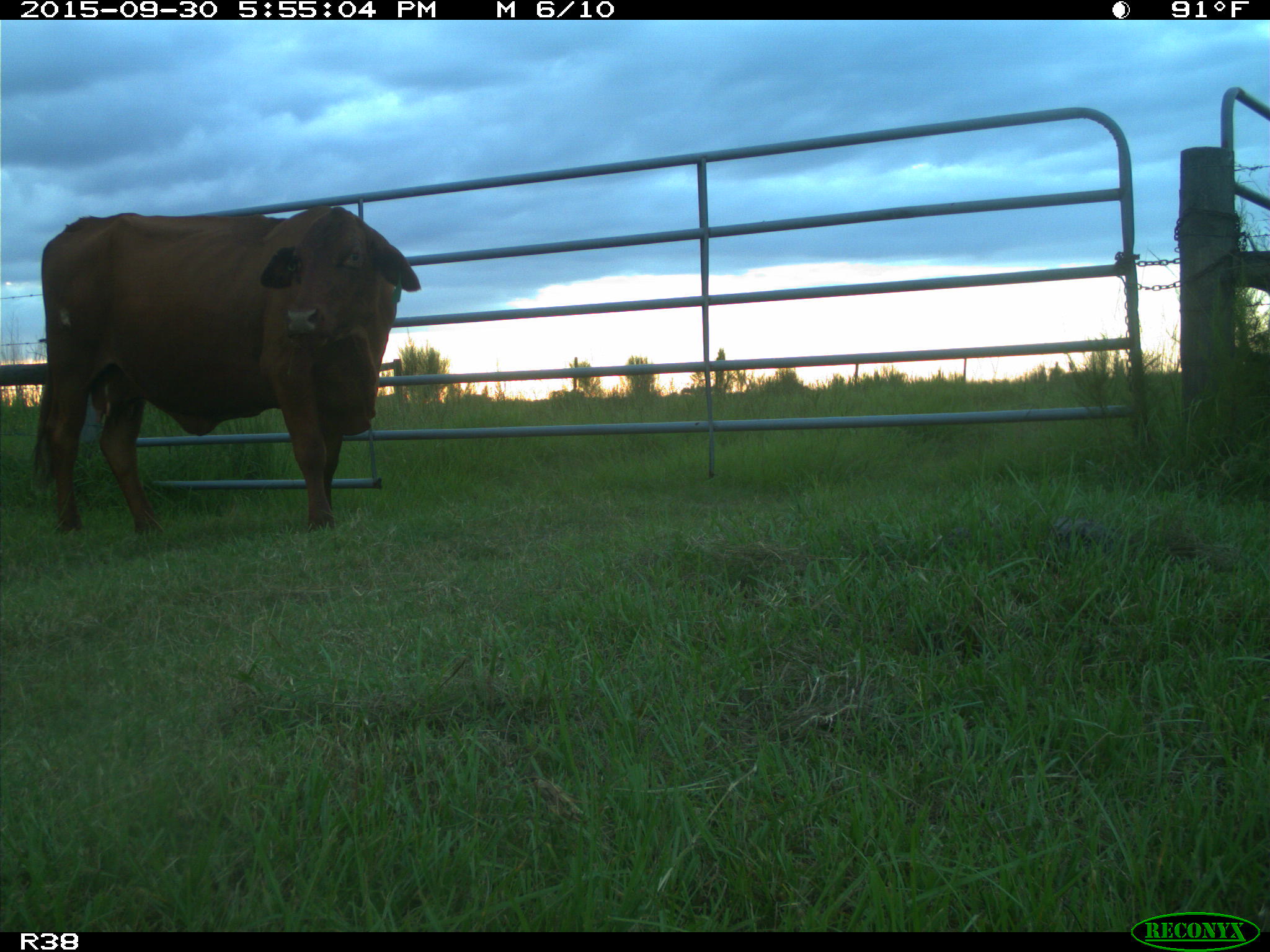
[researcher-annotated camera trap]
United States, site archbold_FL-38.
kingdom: Animalia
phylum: Chordata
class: Mammalia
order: Artiodactyla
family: Bovidae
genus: Bos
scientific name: Bos taurus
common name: domestic cow